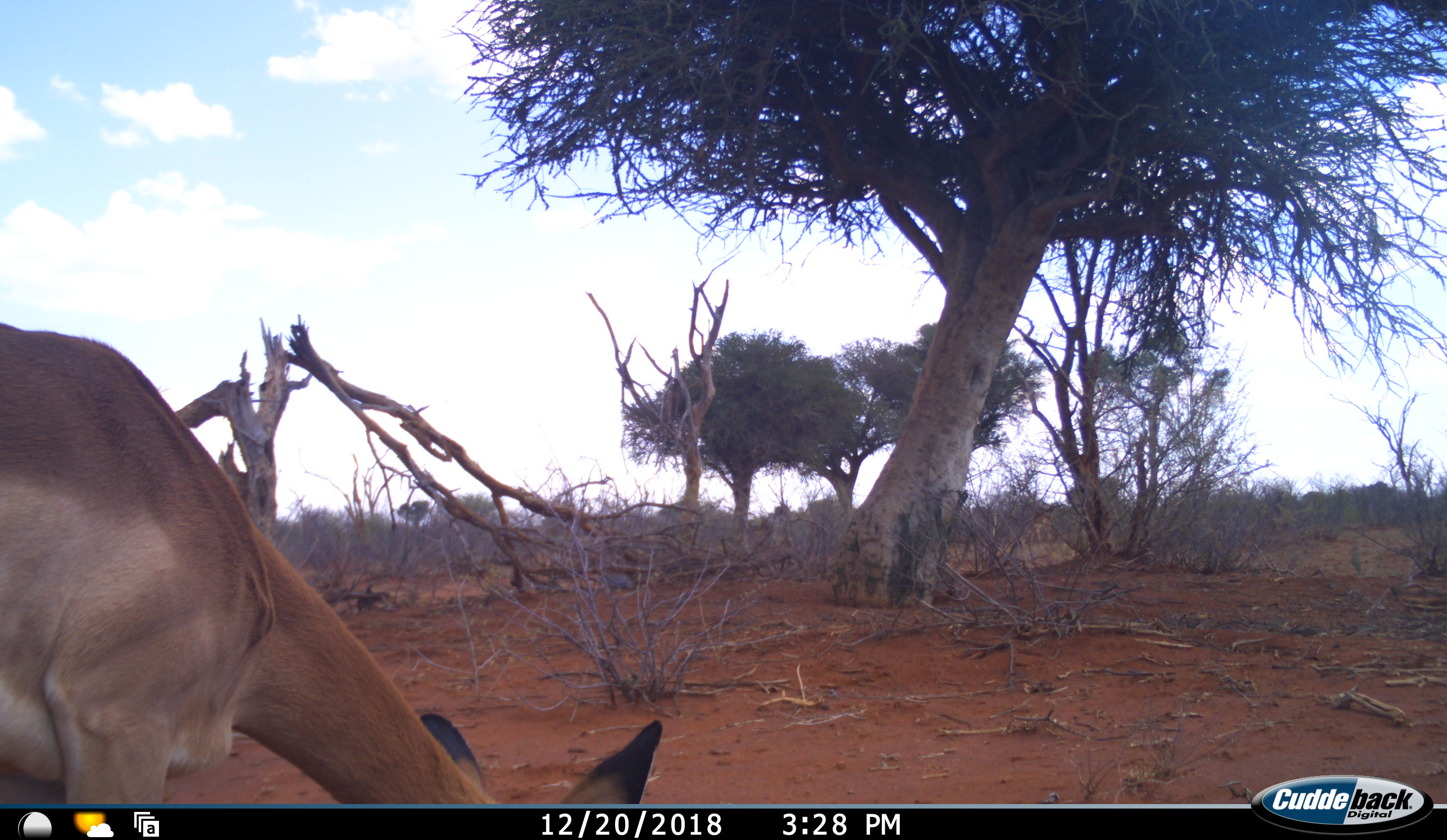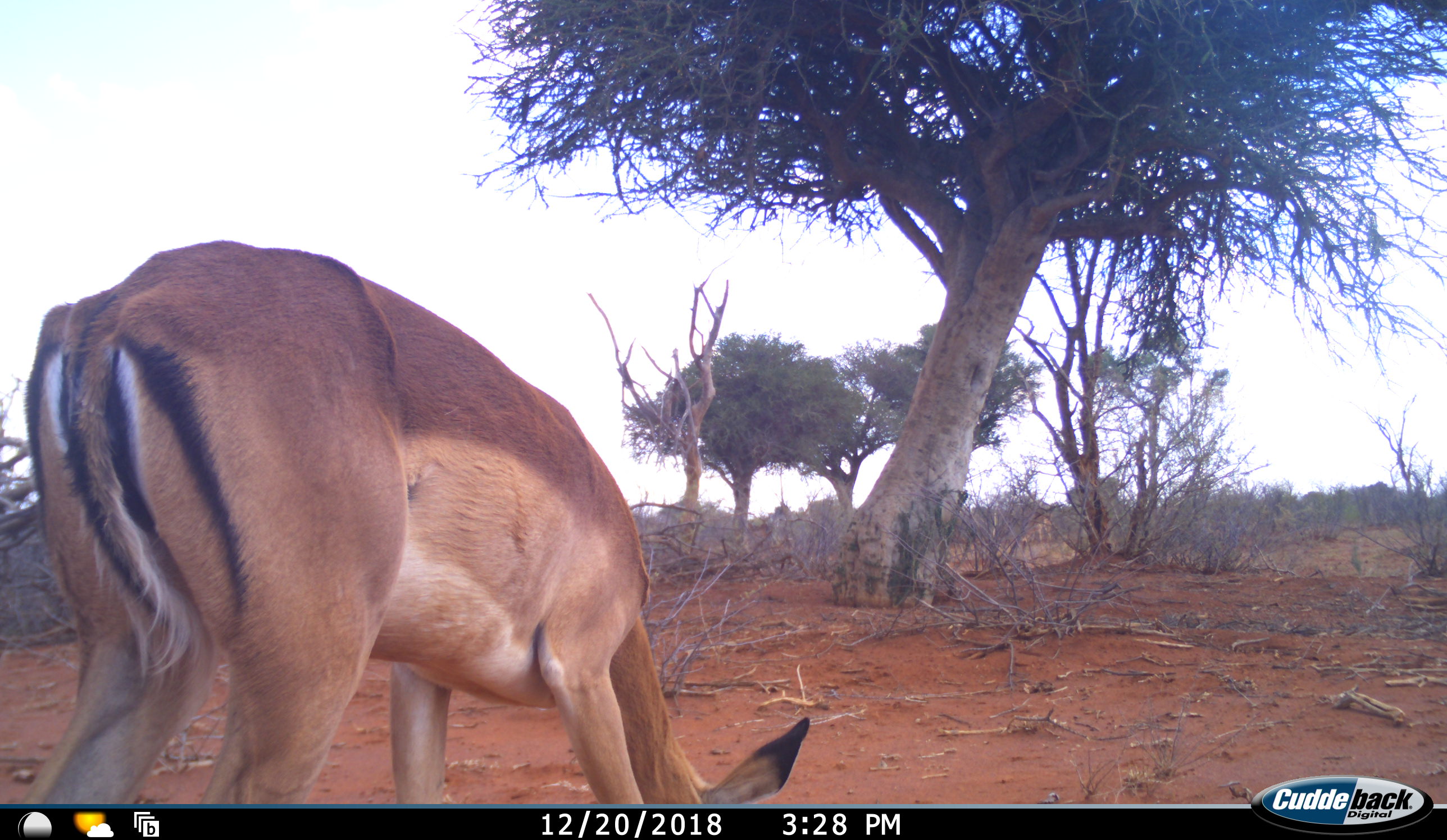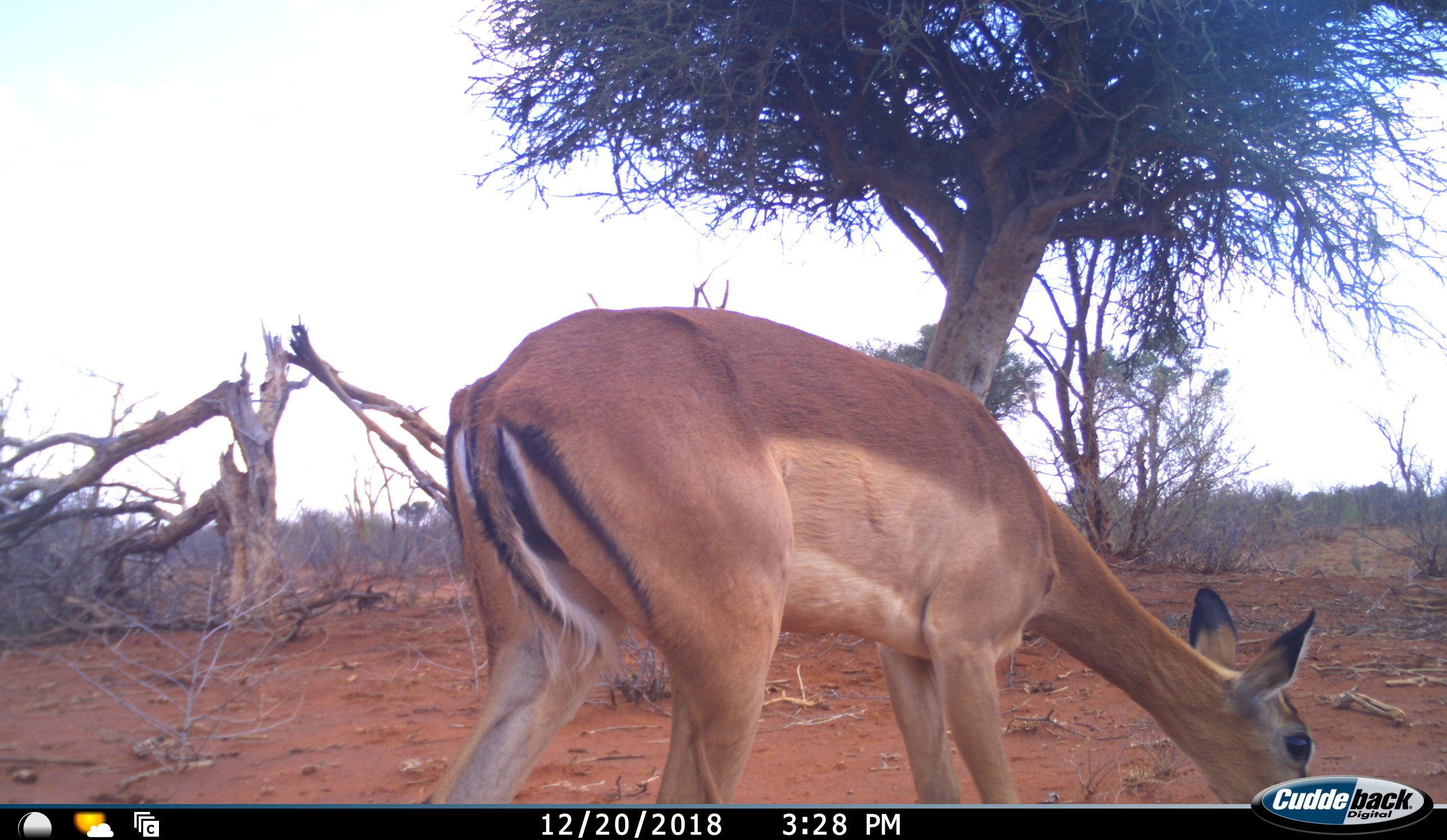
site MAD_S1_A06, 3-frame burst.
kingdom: Animalia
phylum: Chordata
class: Mammalia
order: Artiodactyla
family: Bovidae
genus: Aepyceros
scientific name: Aepyceros melampus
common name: impala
Impala (Aepyceros melampus), count 1. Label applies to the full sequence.